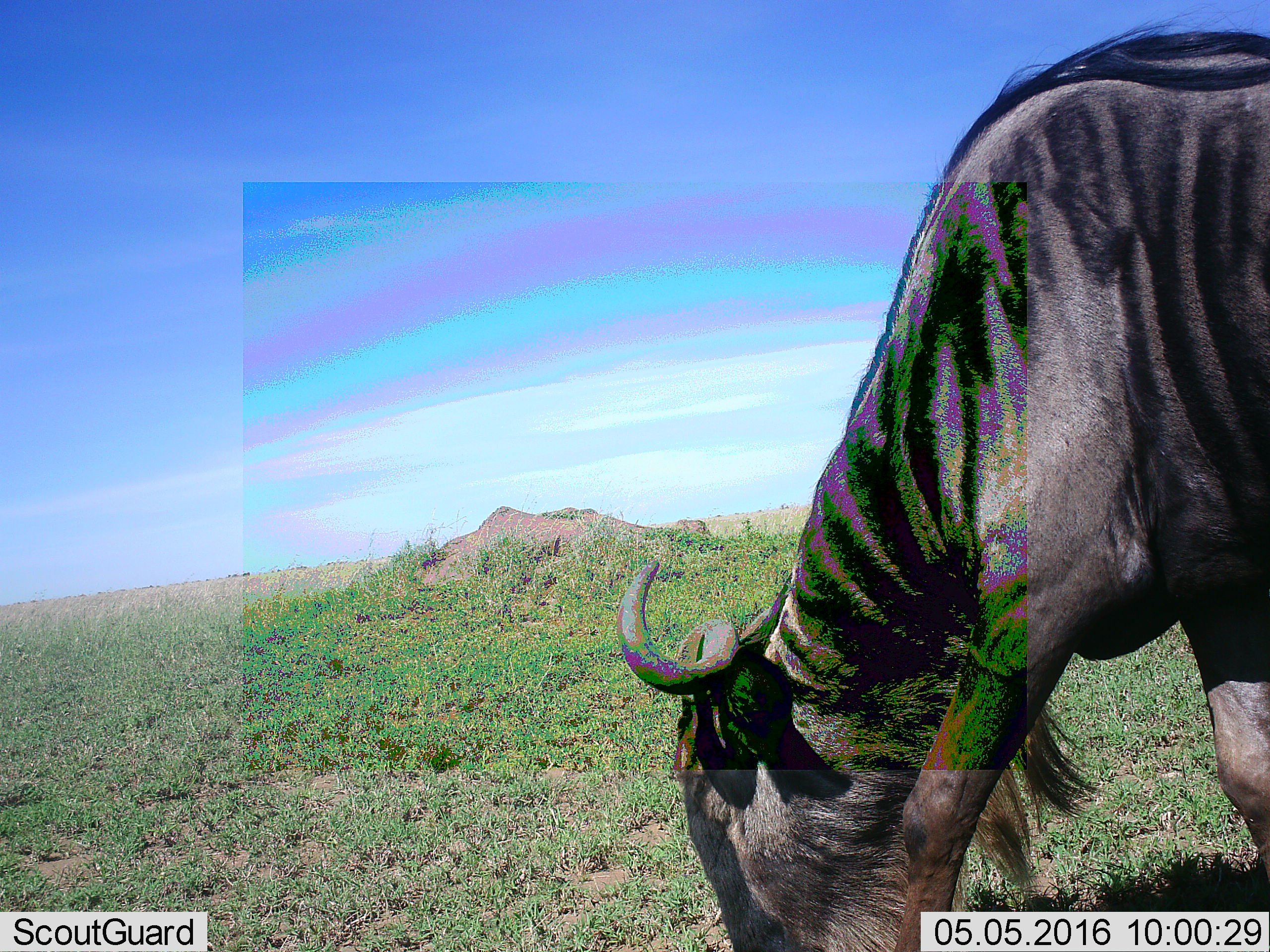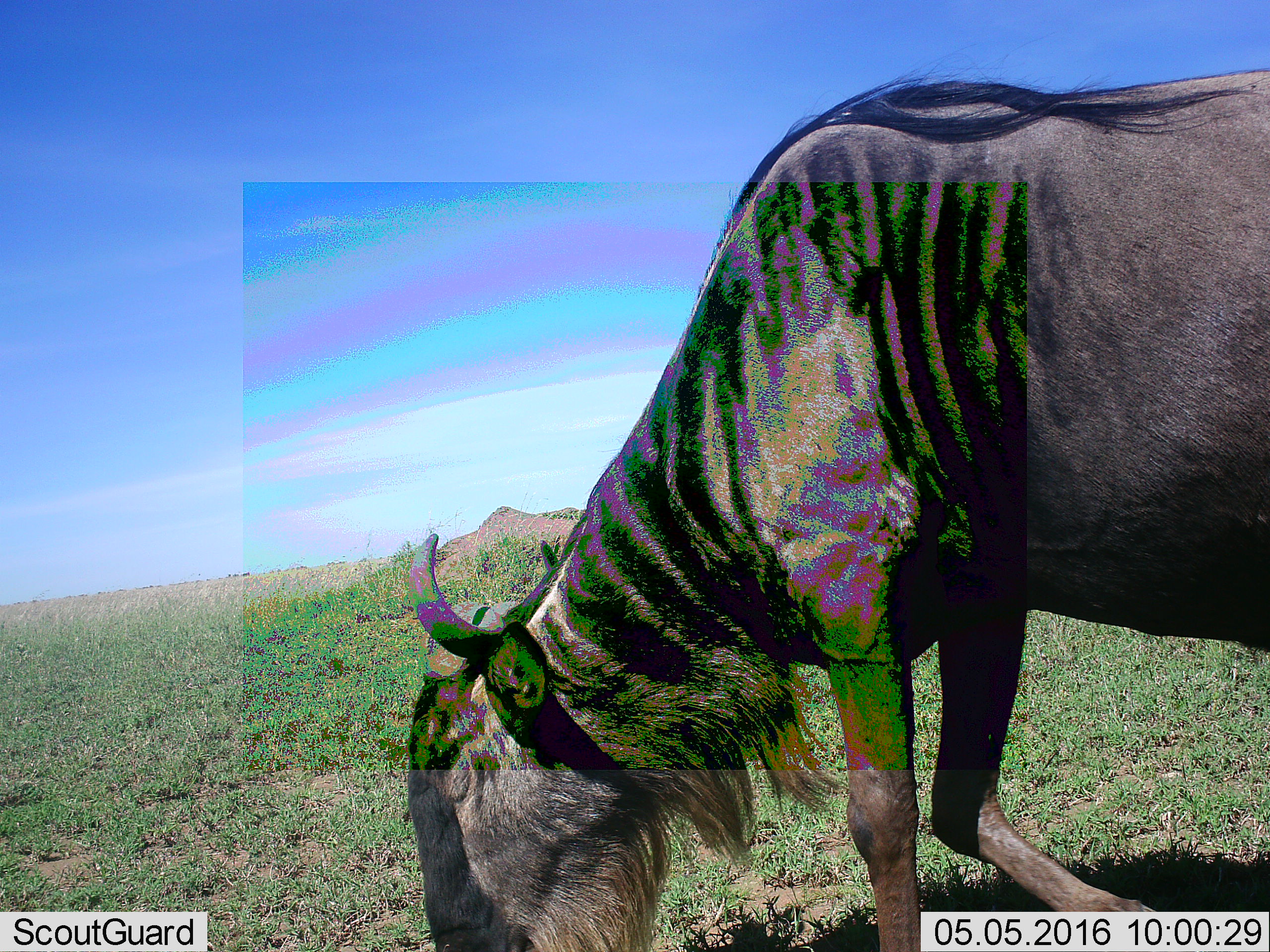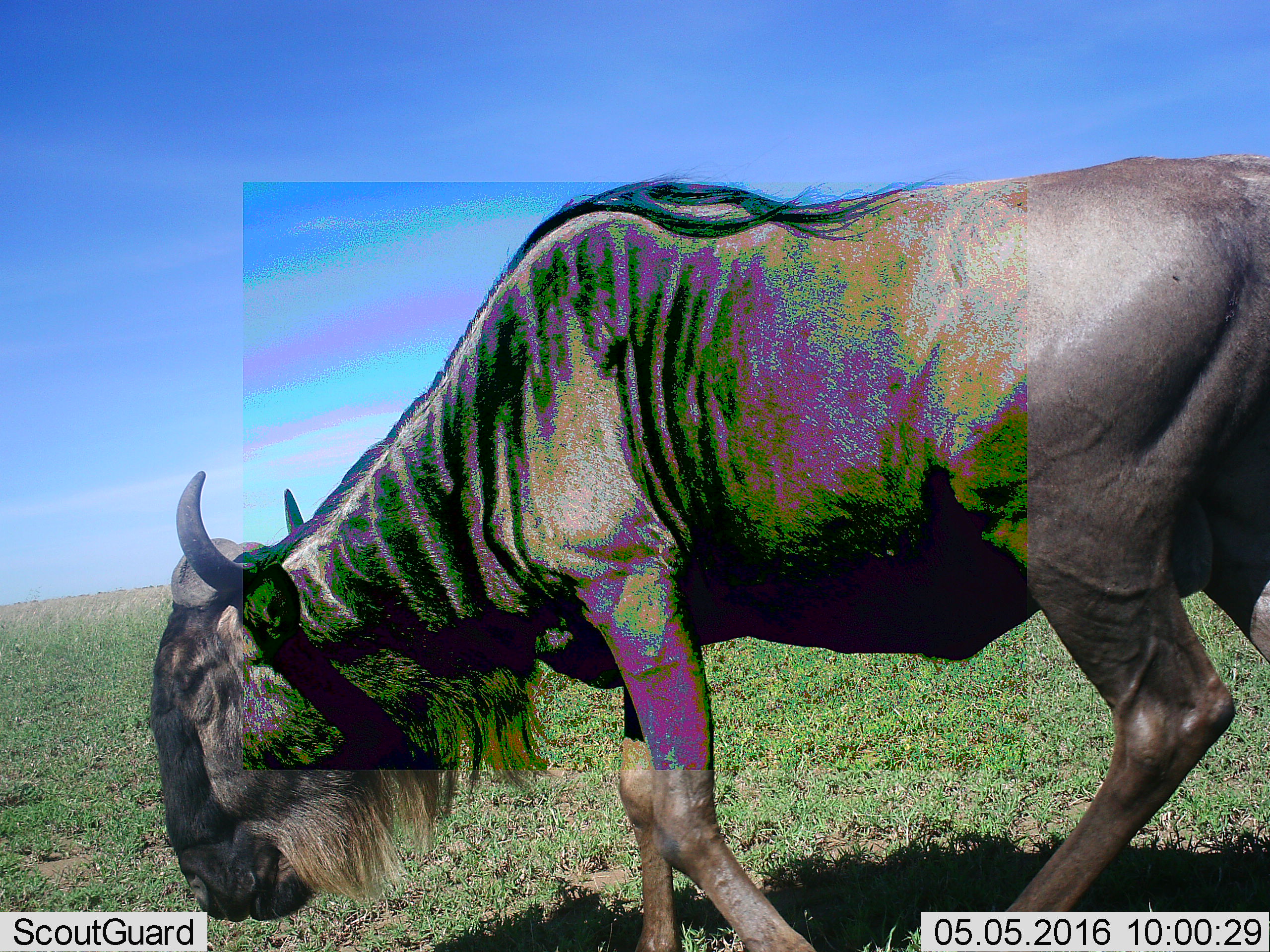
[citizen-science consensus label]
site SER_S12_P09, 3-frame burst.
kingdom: Animalia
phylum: Chordata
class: Mammalia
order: Artiodactyla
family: Bovidae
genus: Connochaetes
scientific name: Connochaetes taurinus taurinus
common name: blue wildebeest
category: wildebeestblue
Wildebeestblue (blue wildebeest) (Connochaetes taurinus taurinus), count 1. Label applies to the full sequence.